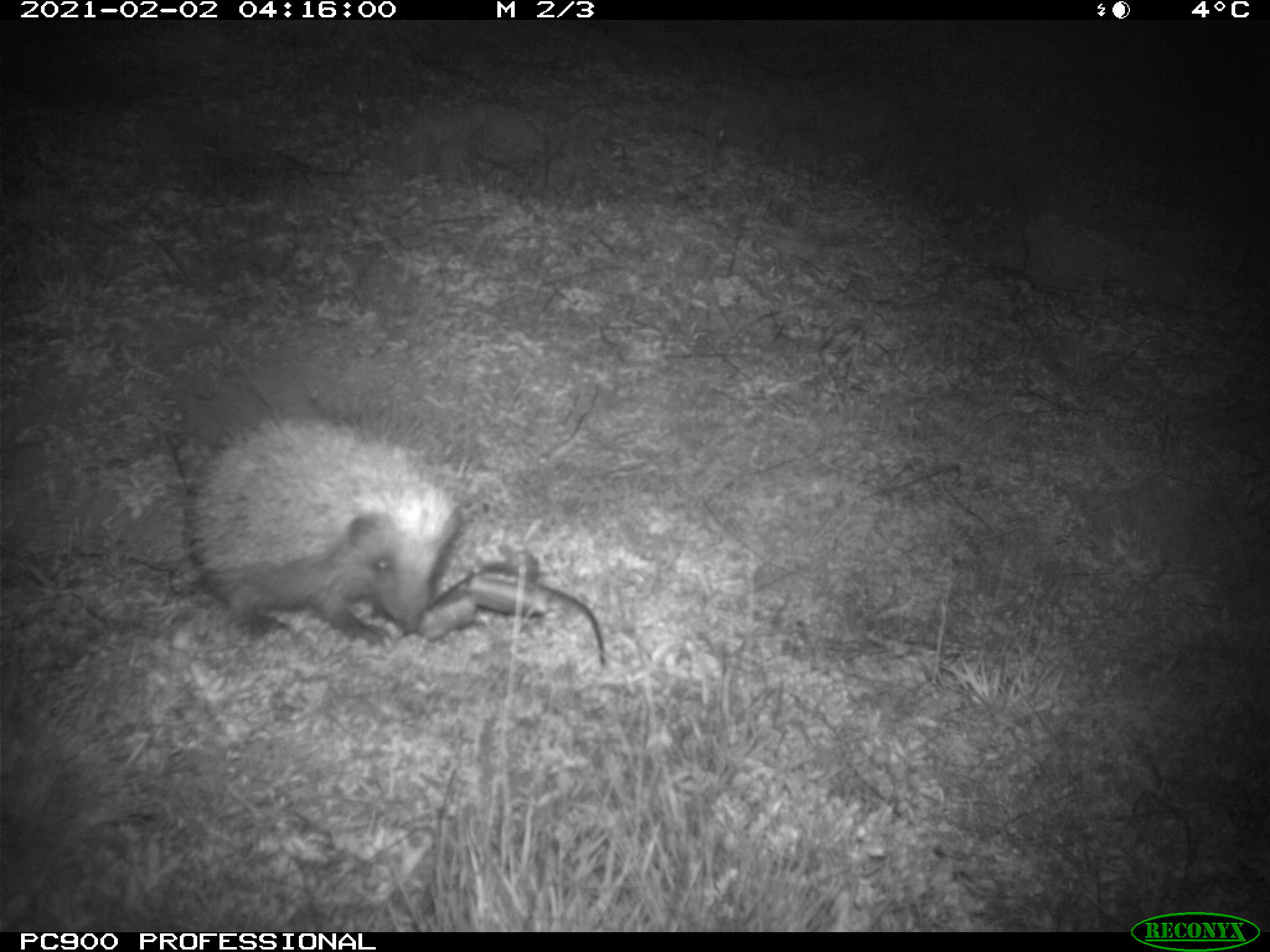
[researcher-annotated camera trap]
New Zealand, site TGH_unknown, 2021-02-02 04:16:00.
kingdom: Animalia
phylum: Chordata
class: Mammalia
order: Eulipotyphla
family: Erinaceidae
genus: Erinaceus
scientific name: Erinaceus europaeus europaeus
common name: european hedgehog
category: hedgehog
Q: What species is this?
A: Hedgehog (european hedgehog) (Erinaceus europaeus europaeus).